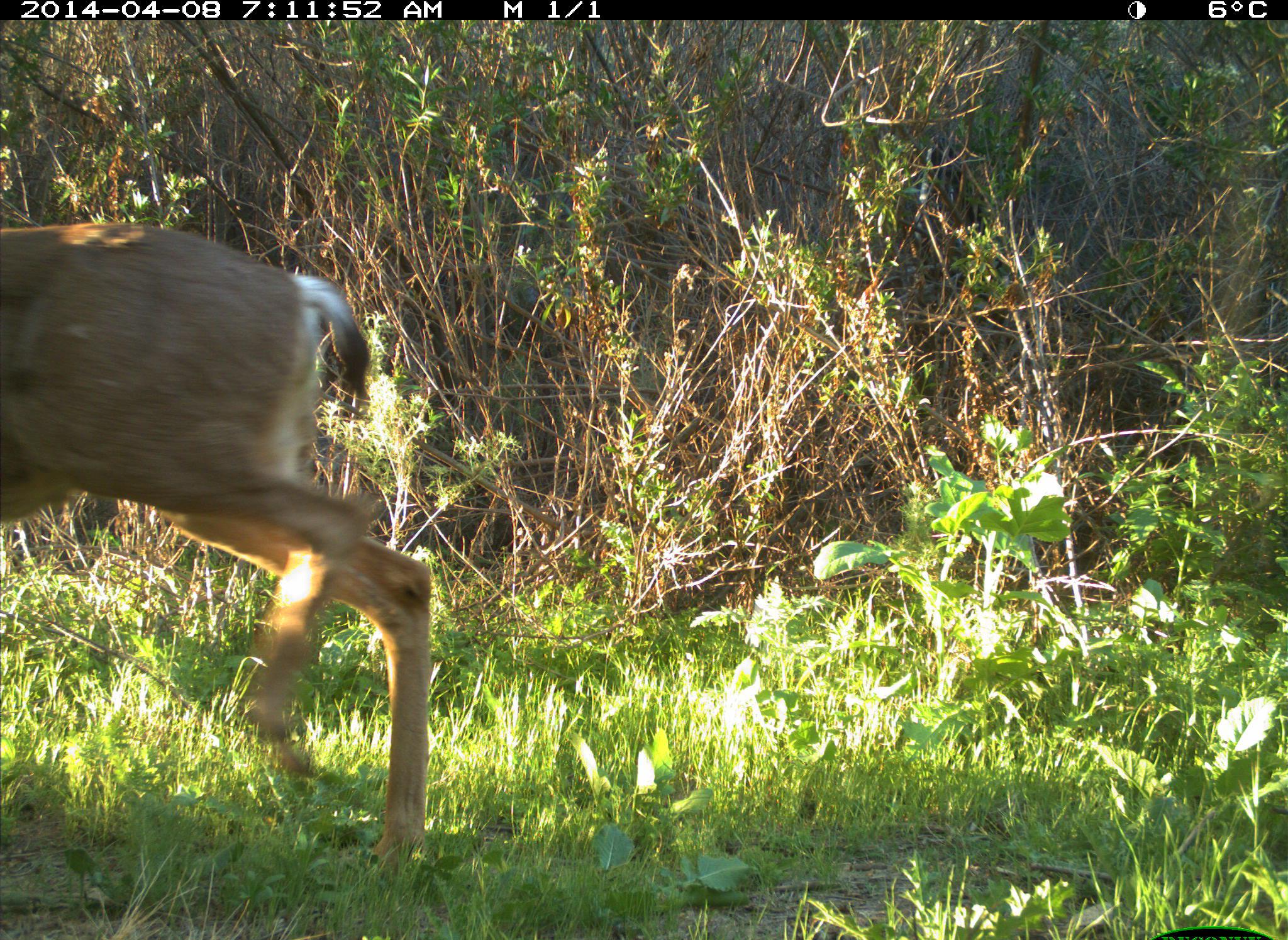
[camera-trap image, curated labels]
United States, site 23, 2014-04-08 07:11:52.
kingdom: Animalia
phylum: Chordata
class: Mammalia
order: Artiodactyla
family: Cervidae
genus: Odocoileus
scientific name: Odocoileus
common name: deer